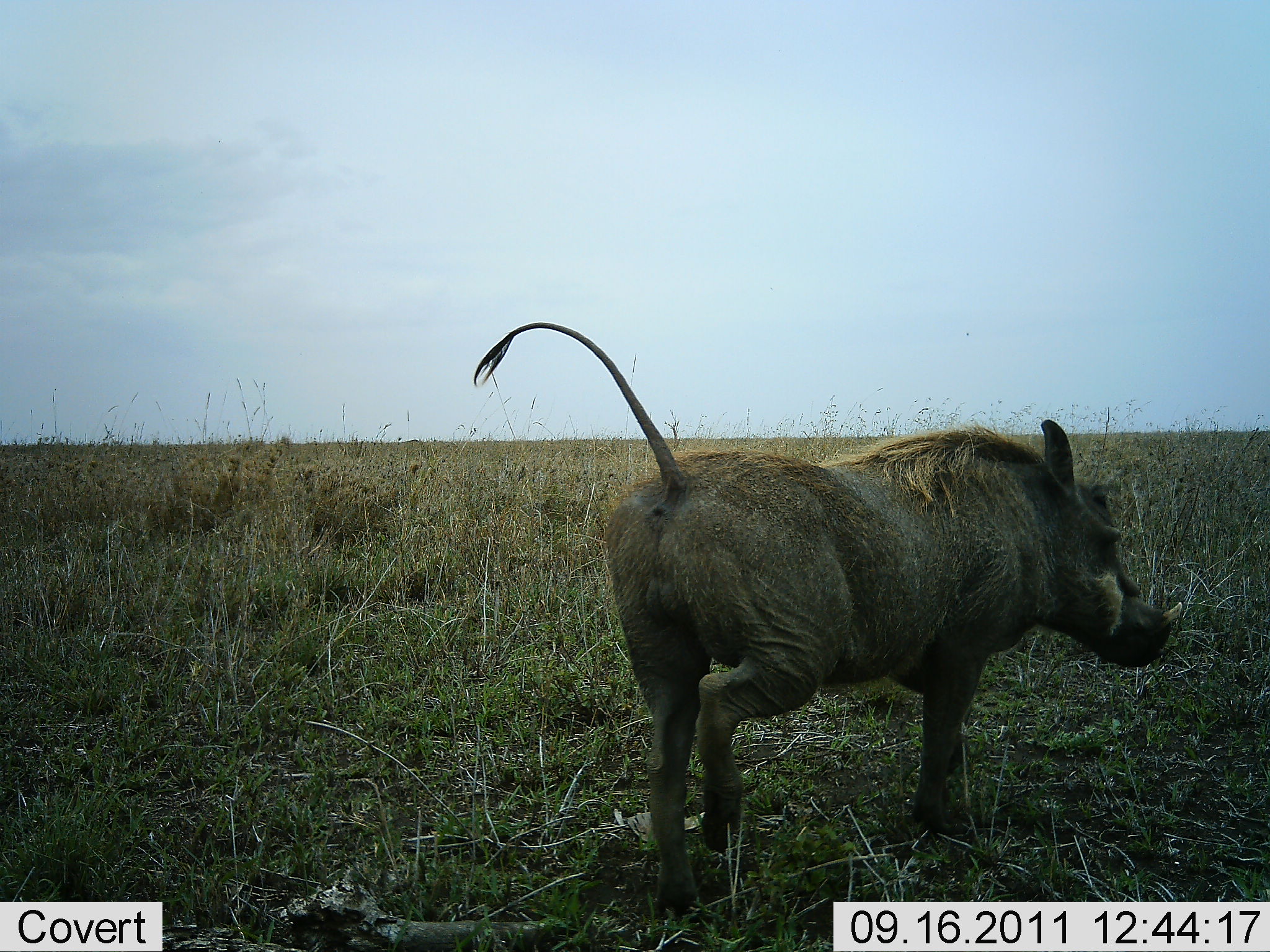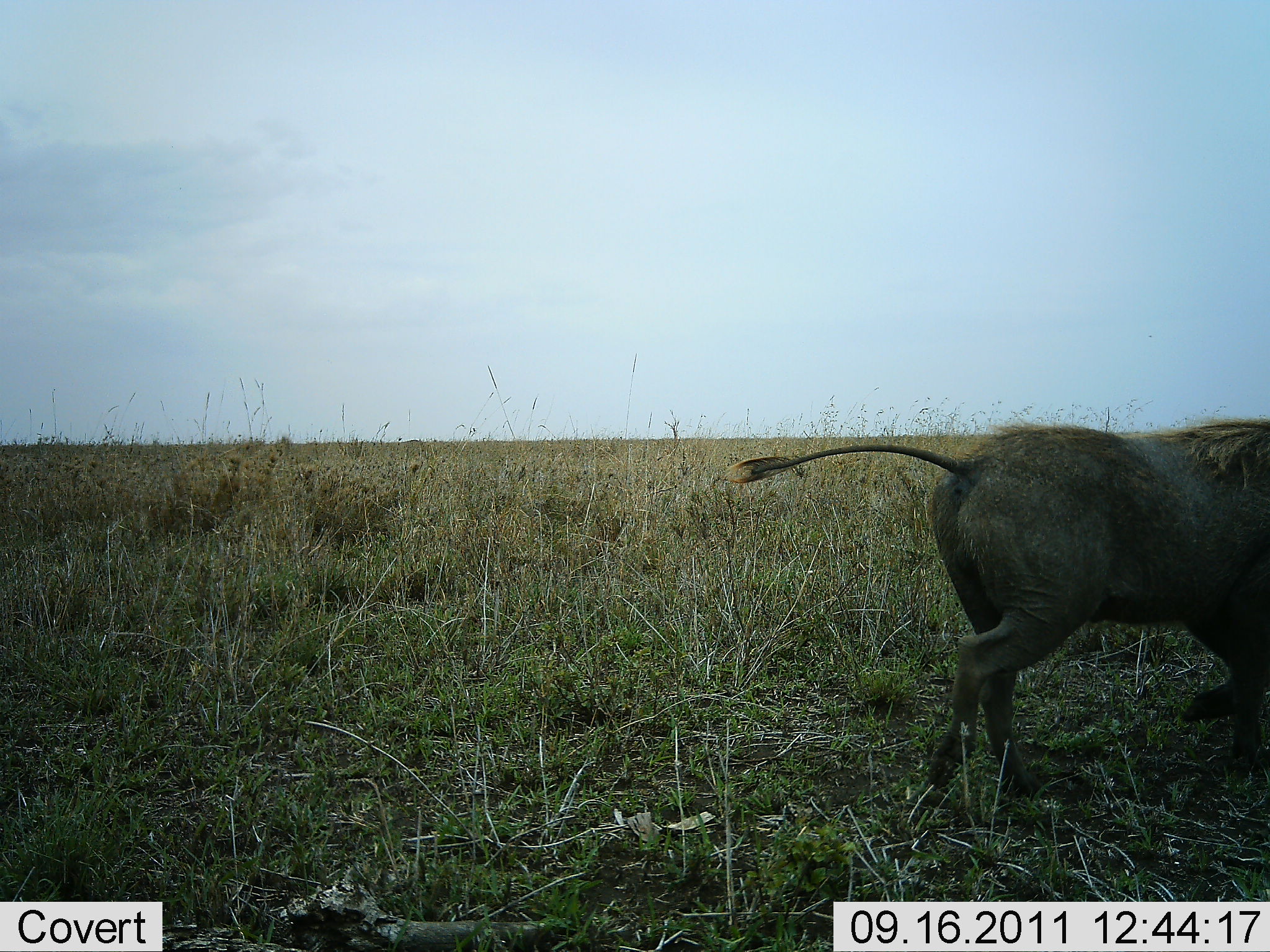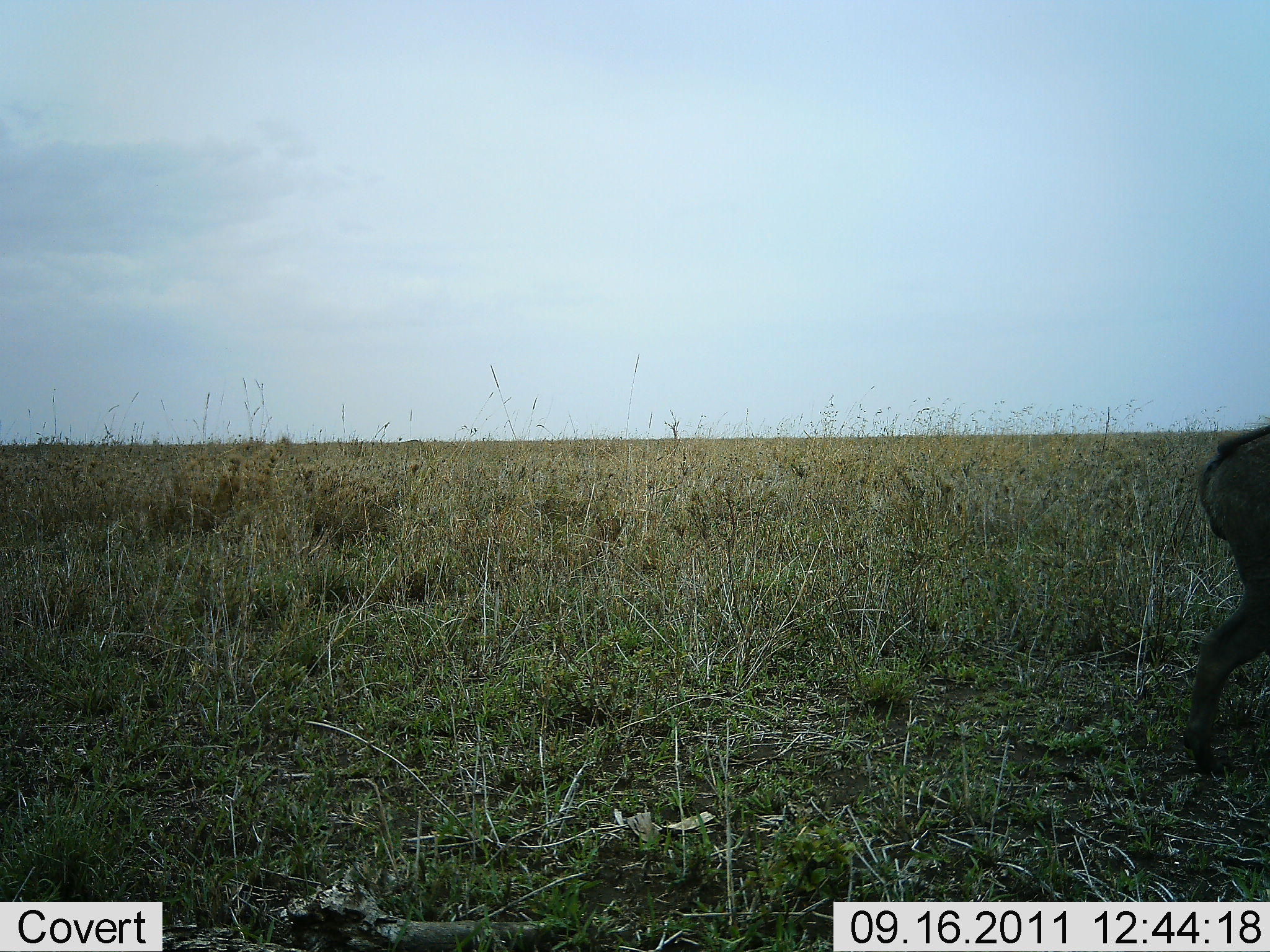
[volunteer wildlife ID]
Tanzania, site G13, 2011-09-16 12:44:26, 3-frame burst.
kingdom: Animalia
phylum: Chordata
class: Mammalia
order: Artiodactyla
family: Suidae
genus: Phacochoerus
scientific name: Phacochoerus africanus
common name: warthog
Warthog (Phacochoerus africanus), count 1. Behavior (volunteer vote fractions): standing 7%, resting 0%, moving 100%, interacting 0%. Young present (vote fraction): 0%. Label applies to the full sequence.